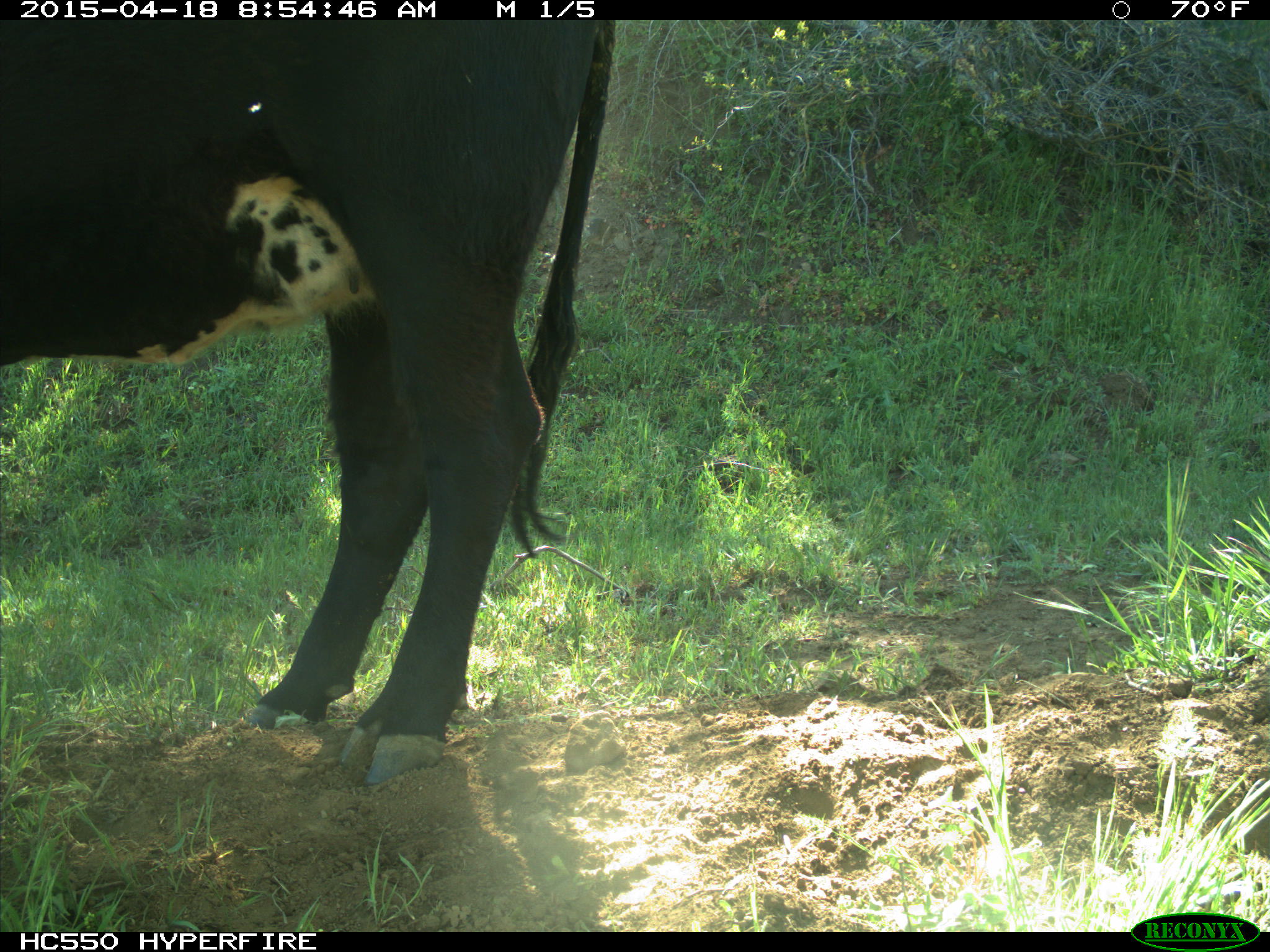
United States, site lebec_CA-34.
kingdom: Animalia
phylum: Chordata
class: Mammalia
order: Artiodactyla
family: Bovidae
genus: Bos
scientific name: Bos taurus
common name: domestic cow